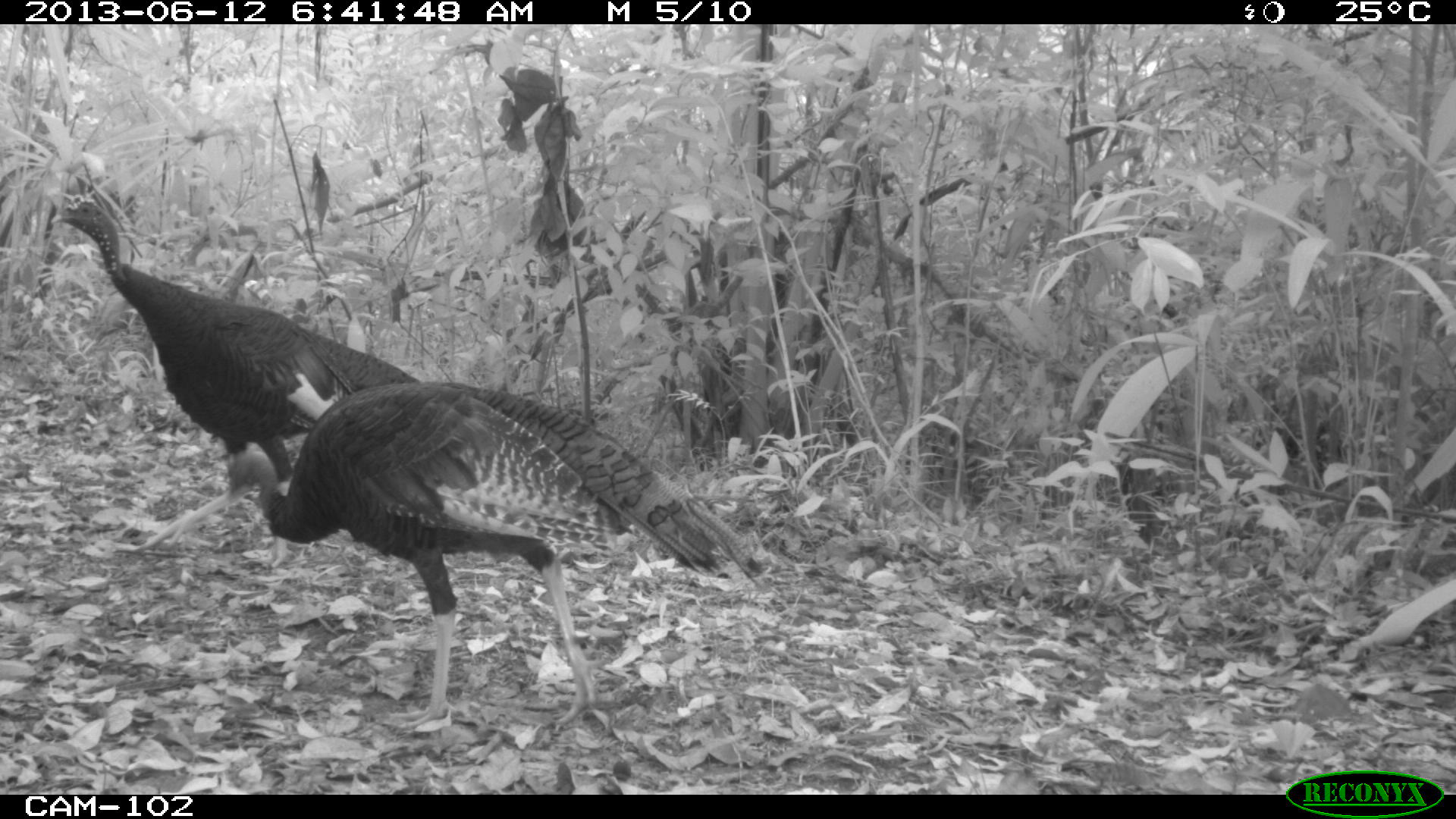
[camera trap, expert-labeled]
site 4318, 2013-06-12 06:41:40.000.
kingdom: Animalia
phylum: Chordata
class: Aves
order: Galliformes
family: Phasianidae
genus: Meleagris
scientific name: Meleagris ocellata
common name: ocellated turkey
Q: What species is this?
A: Meleagris ocellata (ocellated turkey).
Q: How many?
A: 2.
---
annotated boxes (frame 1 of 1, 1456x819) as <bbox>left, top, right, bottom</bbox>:
meleagris ocellata: <bbox>222, 378, 764, 727</bbox>; <bbox>48, 192, 422, 568</bbox>